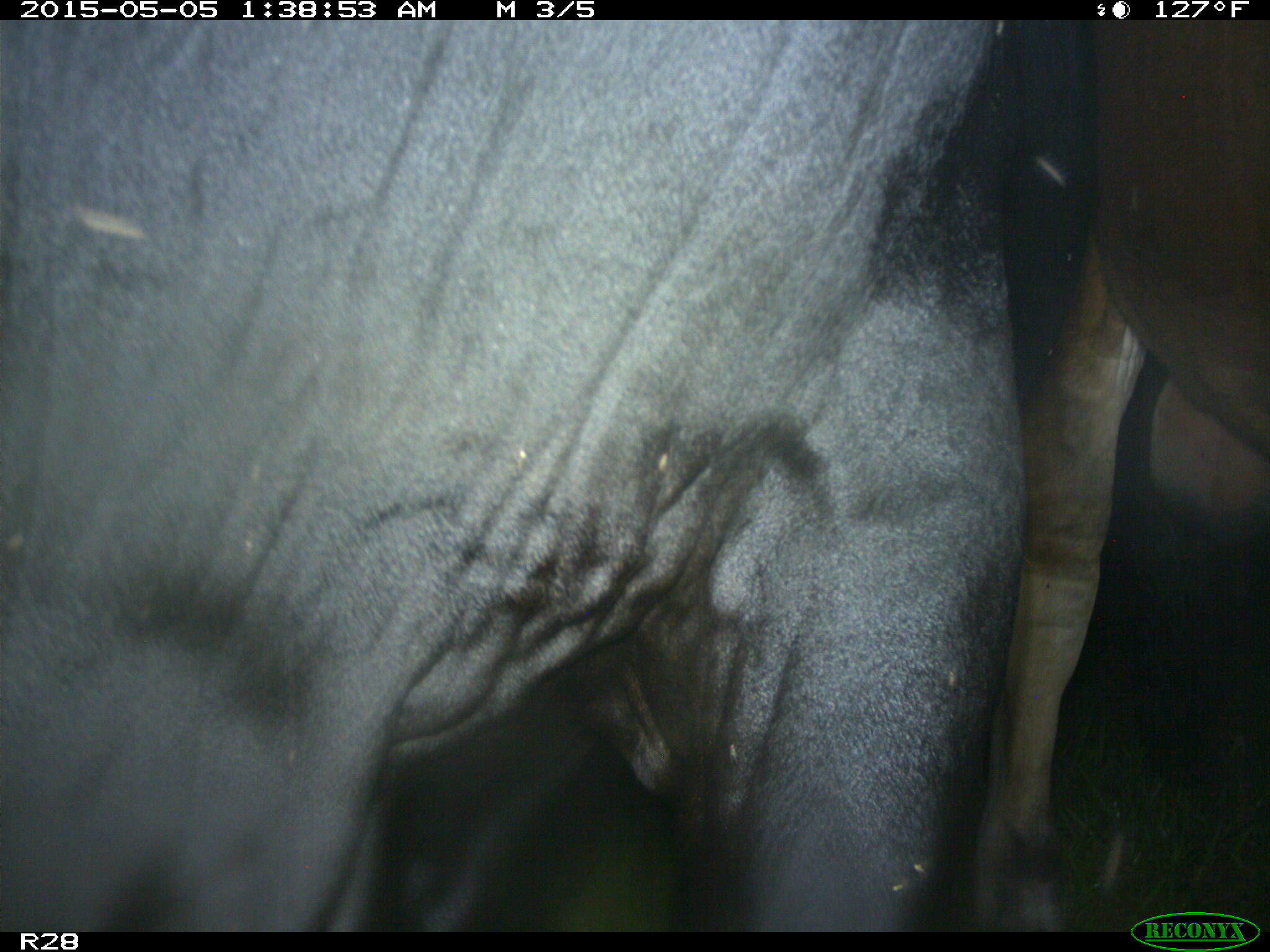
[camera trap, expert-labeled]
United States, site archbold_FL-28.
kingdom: Animalia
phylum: Chordata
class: Mammalia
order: Artiodactyla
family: Bovidae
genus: Bos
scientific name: Bos taurus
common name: domestic cow